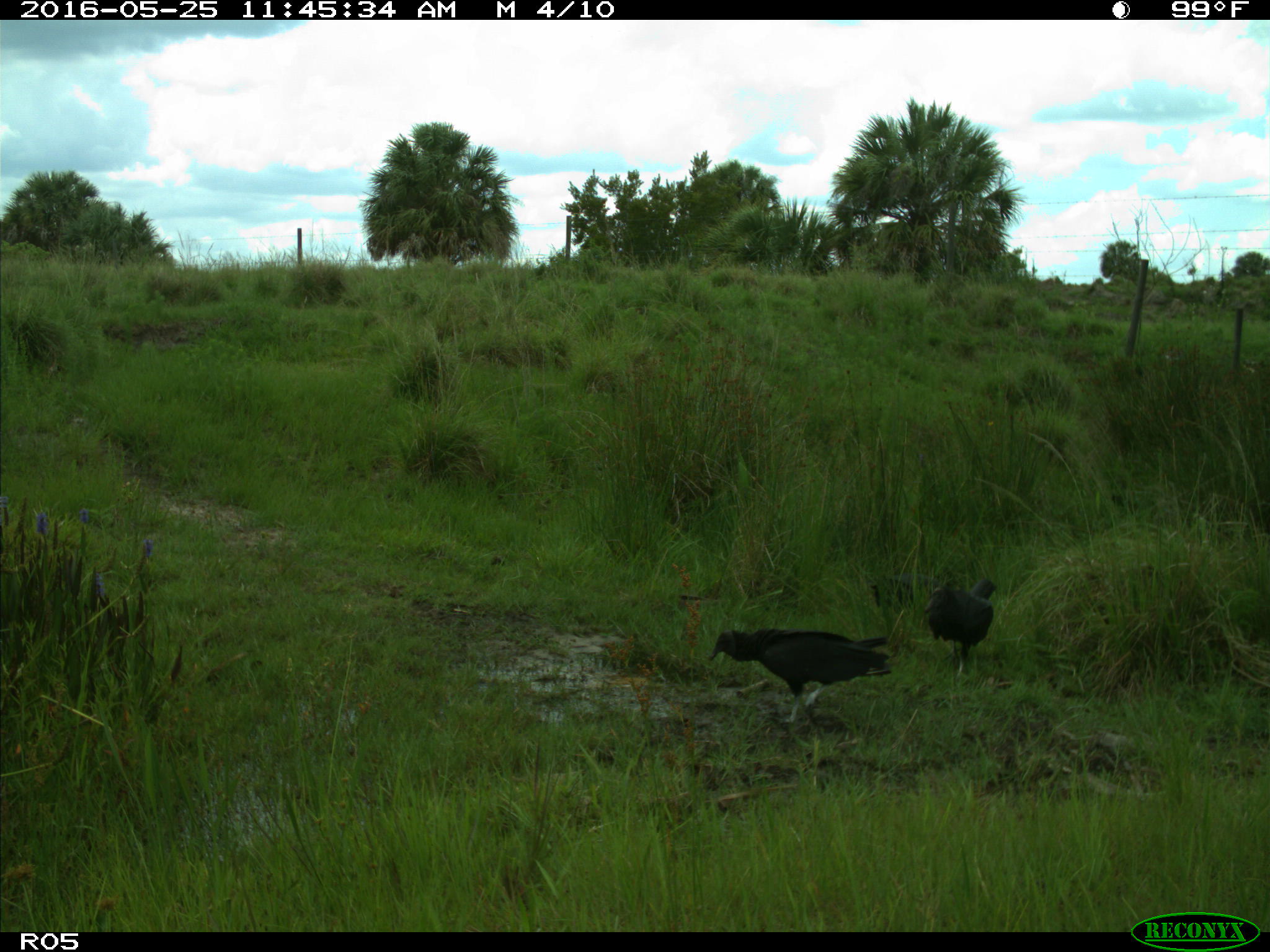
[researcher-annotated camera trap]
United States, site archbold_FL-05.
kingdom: Animalia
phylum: Chordata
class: Aves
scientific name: Aves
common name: birds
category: unidentified bird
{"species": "unidentified bird (birds) (Aves)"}